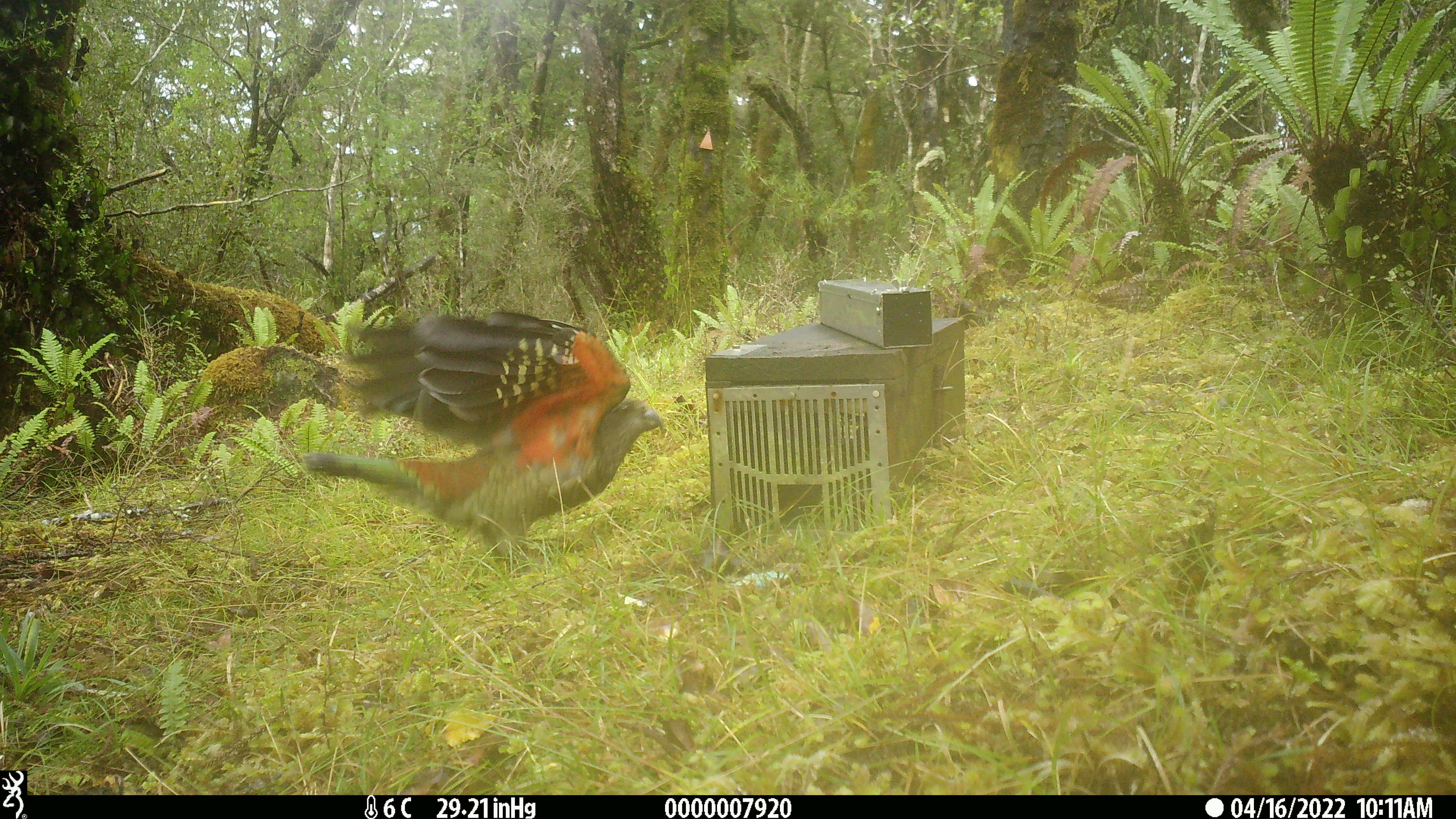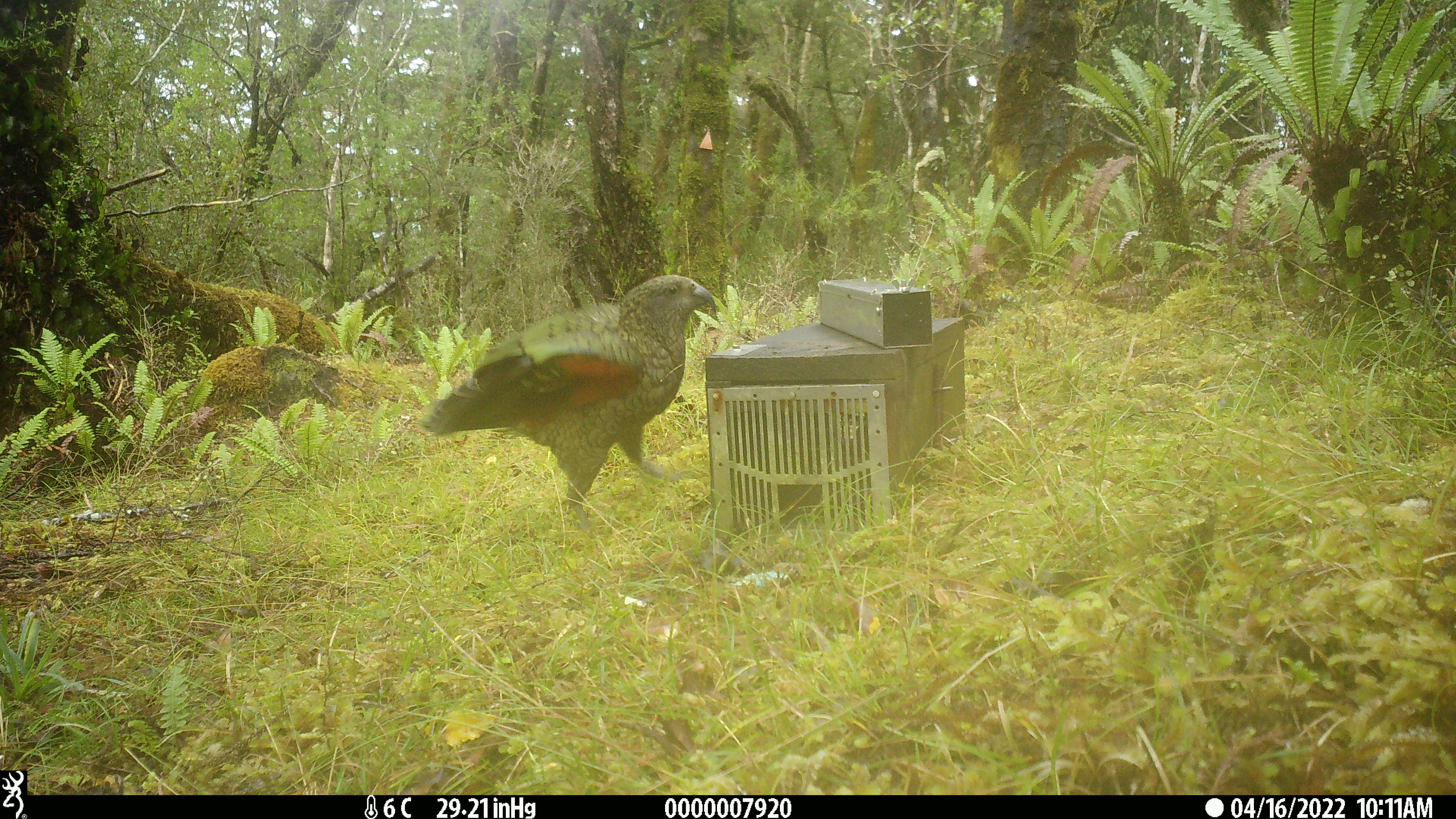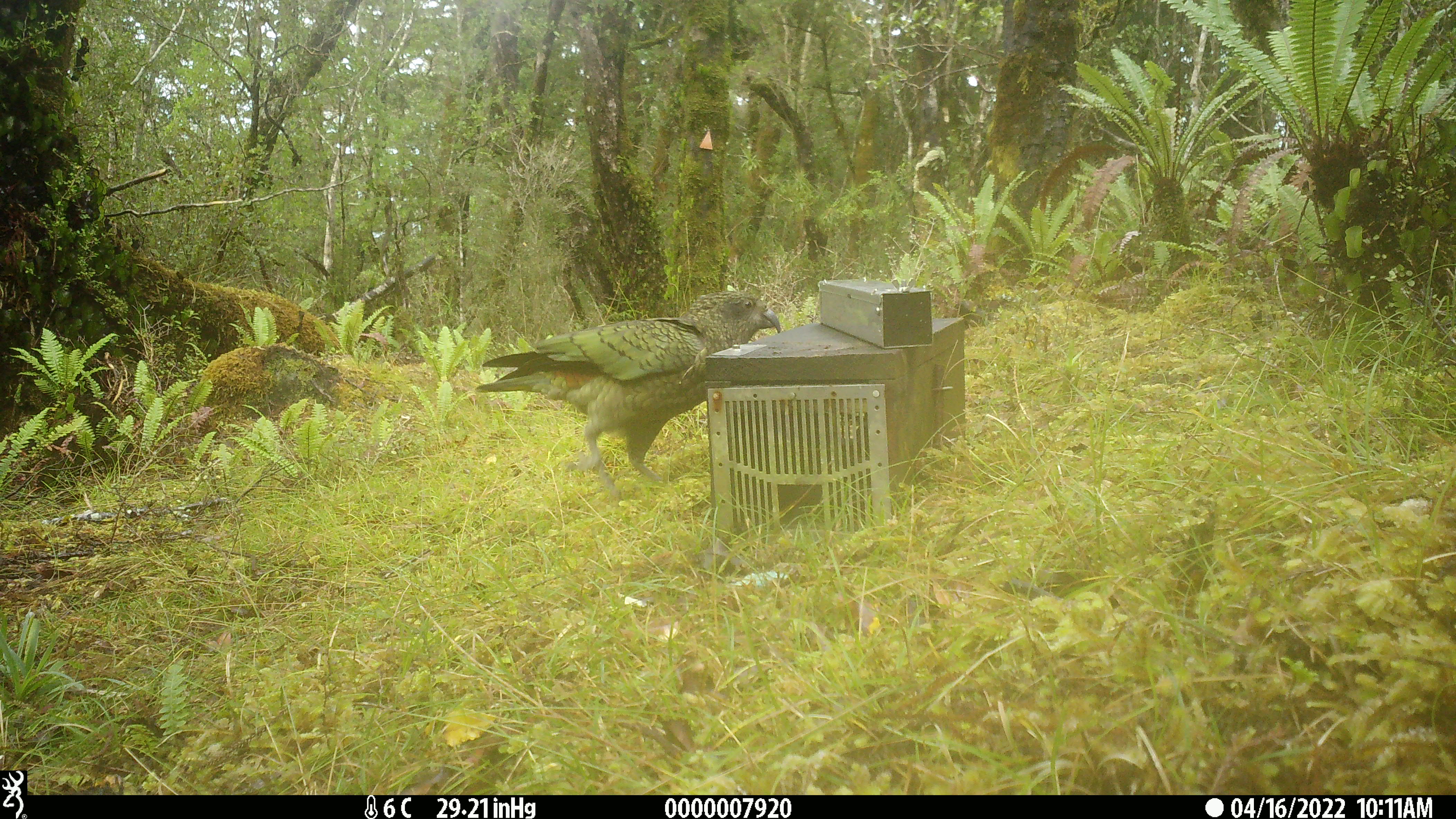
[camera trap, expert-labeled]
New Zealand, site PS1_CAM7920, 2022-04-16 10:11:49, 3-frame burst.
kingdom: Animalia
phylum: Chordata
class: Aves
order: Psittaciformes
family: Strigopidae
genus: Nestor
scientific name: Nestor notabilis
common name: kea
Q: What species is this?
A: Kea (Nestor notabilis).